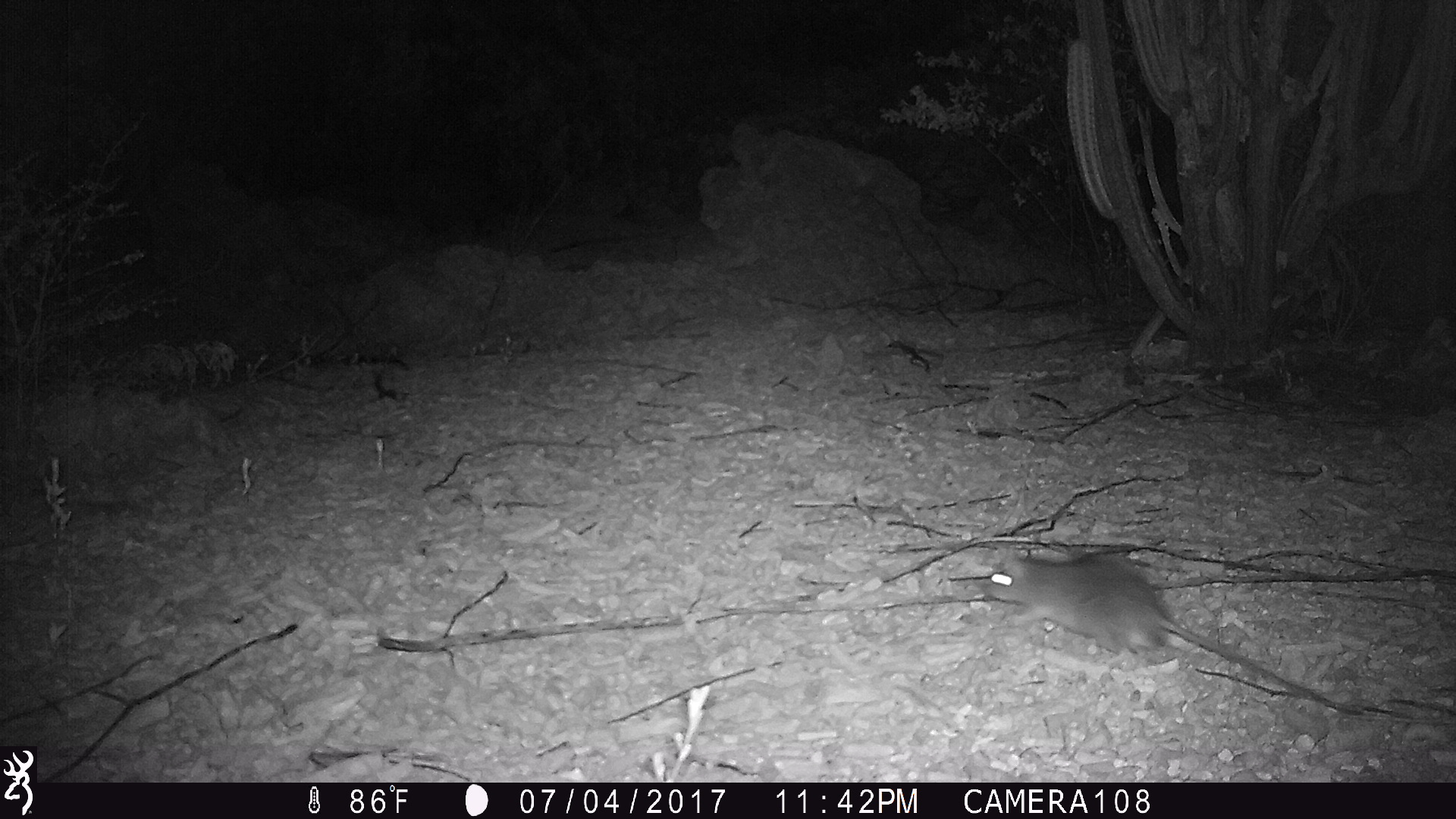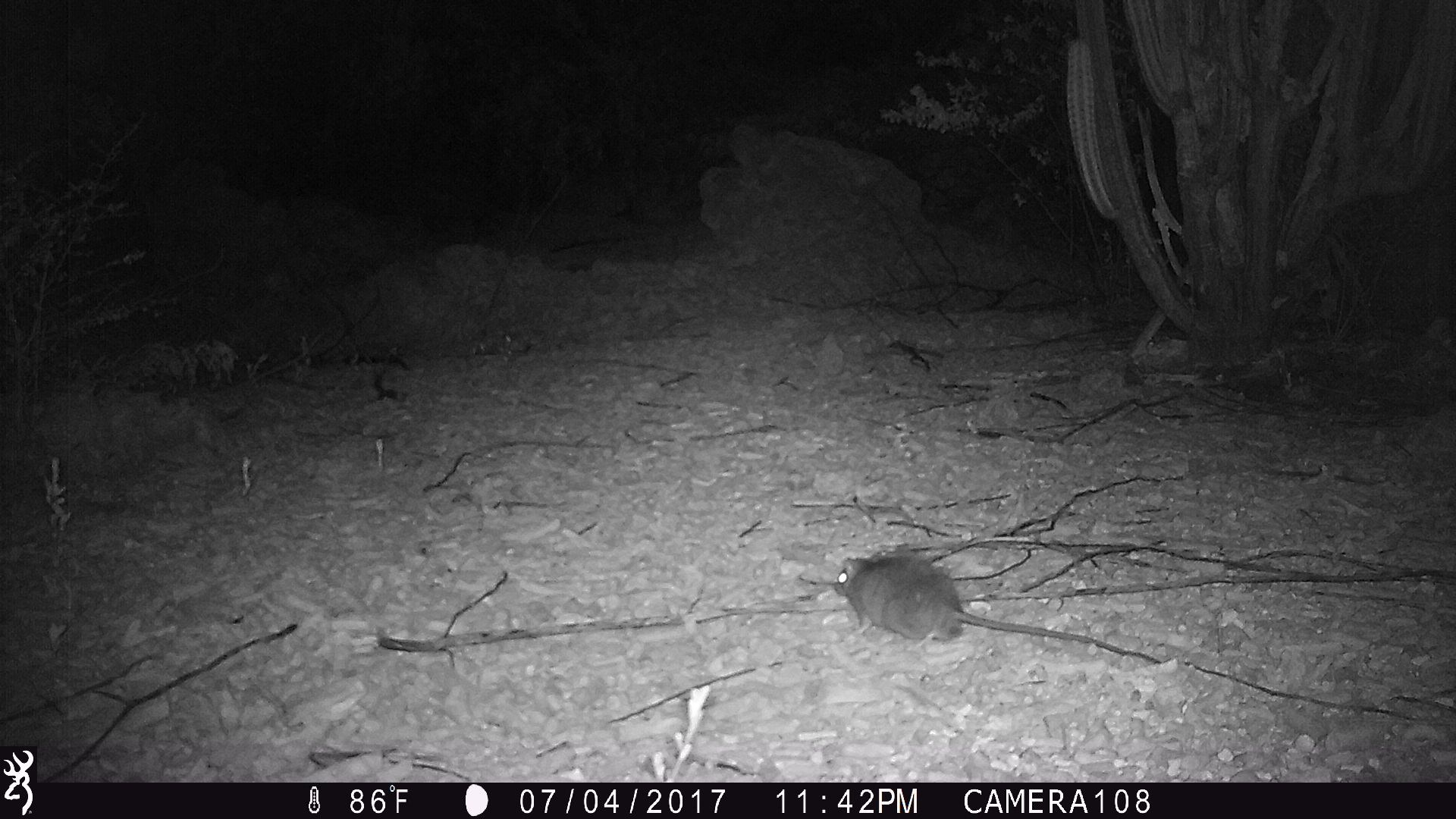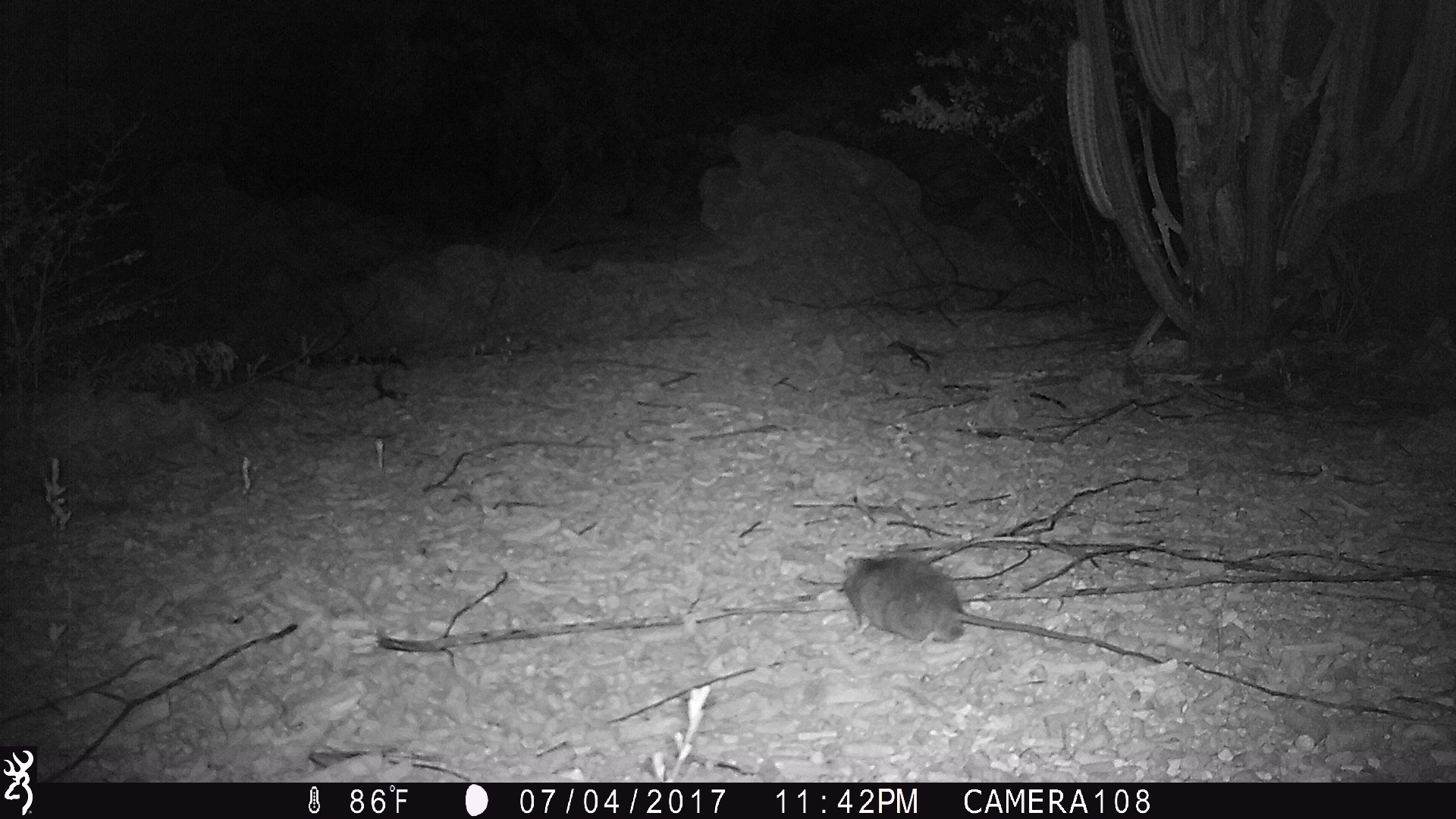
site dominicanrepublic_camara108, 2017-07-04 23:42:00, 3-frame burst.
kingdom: Animalia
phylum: Chordata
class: Mammalia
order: Rodentia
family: Muridae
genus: Rattus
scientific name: Rattus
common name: rat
Rat (Rattus).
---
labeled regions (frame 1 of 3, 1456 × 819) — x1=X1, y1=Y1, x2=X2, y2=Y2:
rat: x1=962, y1=549, x2=1426, y2=720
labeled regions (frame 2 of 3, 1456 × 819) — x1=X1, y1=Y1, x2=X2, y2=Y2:
rat: x1=830, y1=551, x2=1126, y2=660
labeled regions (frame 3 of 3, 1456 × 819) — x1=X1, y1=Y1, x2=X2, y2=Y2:
rat: x1=834, y1=551, x2=1139, y2=659